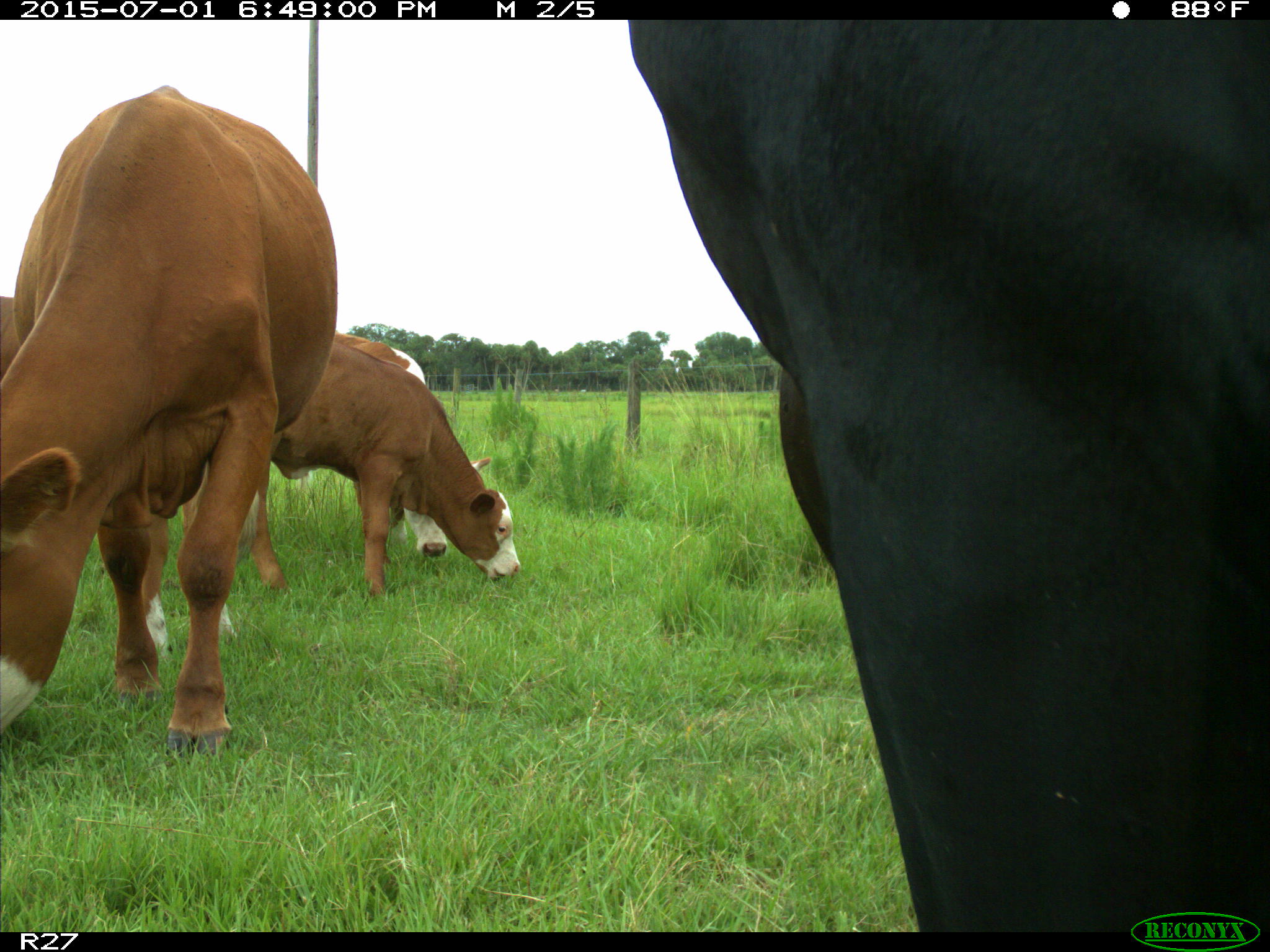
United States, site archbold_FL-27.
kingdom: Animalia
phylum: Chordata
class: Mammalia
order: Artiodactyla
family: Bovidae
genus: Bos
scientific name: Bos taurus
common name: domestic cow